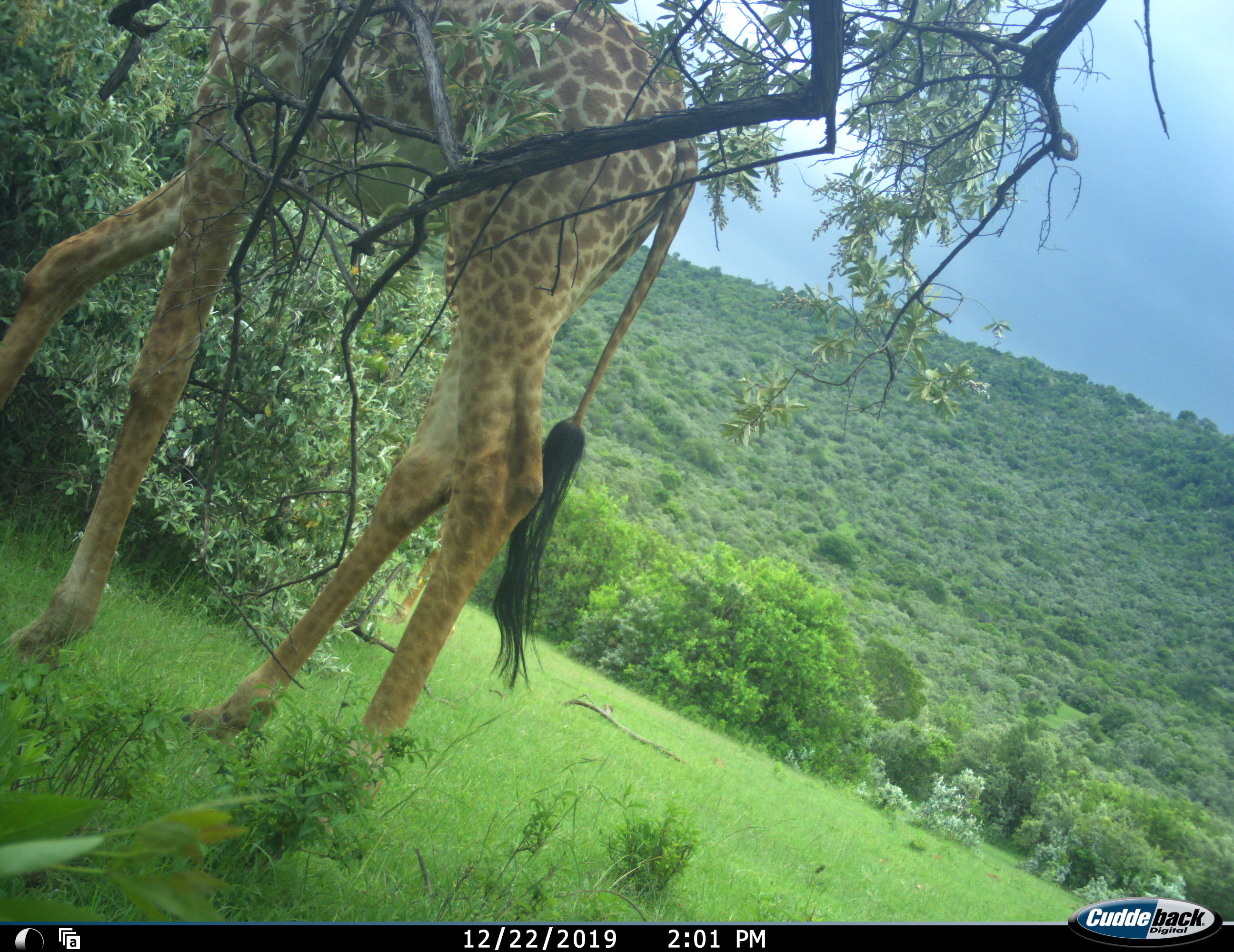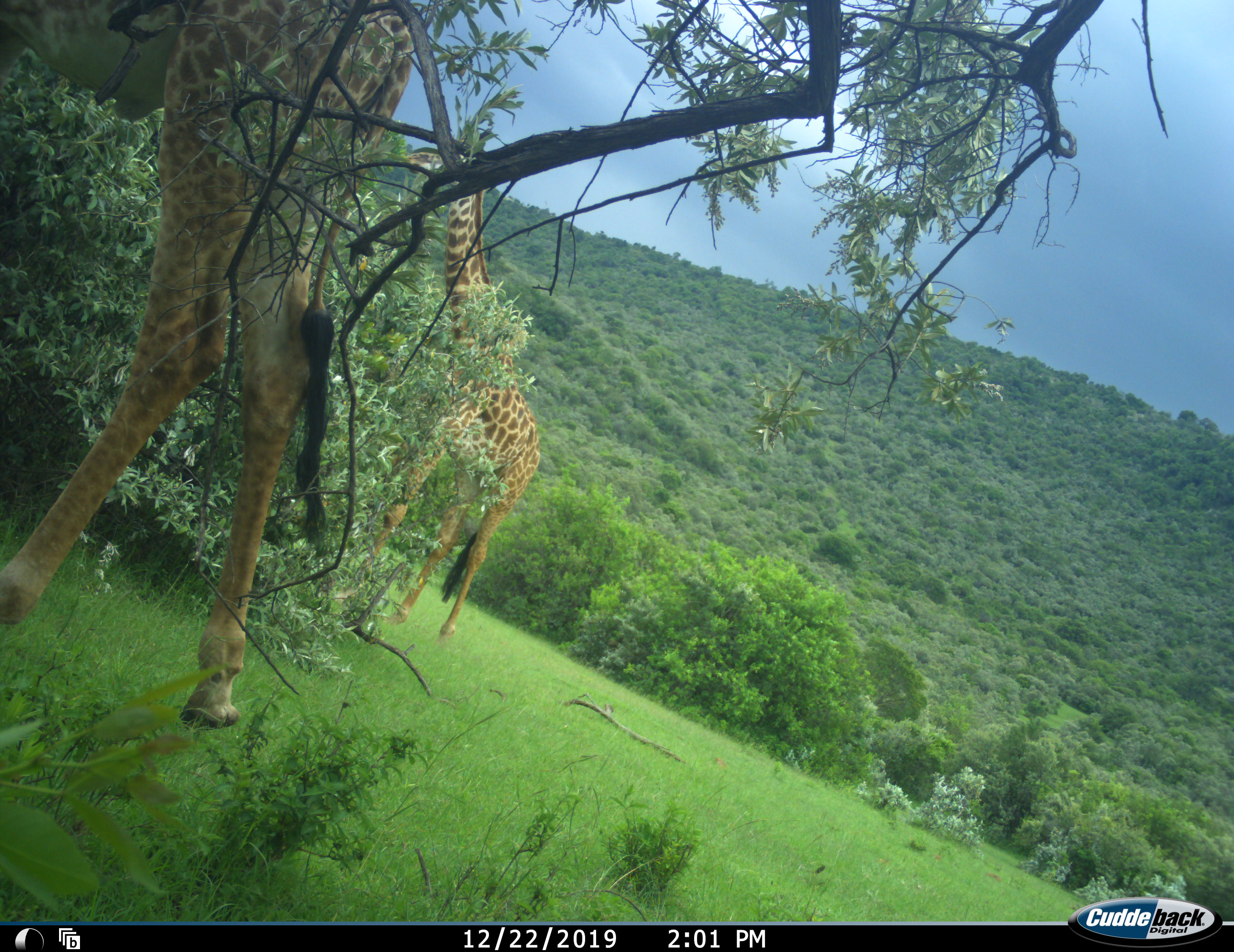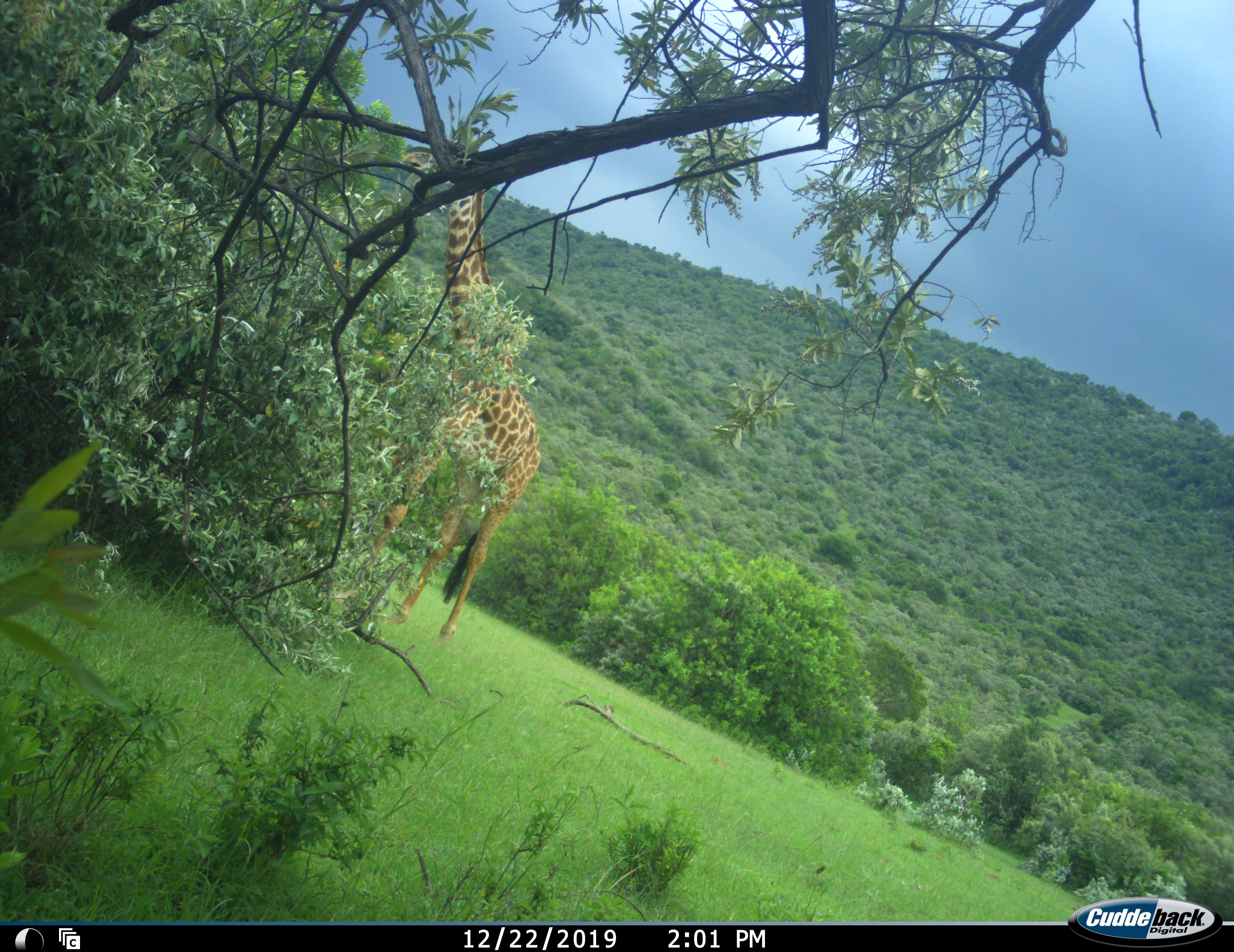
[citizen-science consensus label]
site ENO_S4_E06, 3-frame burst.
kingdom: Animalia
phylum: Chordata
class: Mammalia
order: Artiodactyla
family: Giraffidae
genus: Giraffa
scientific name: Giraffa camelopardalis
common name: giraffe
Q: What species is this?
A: Giraffe (Giraffa camelopardalis).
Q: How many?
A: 2.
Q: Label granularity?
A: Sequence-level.